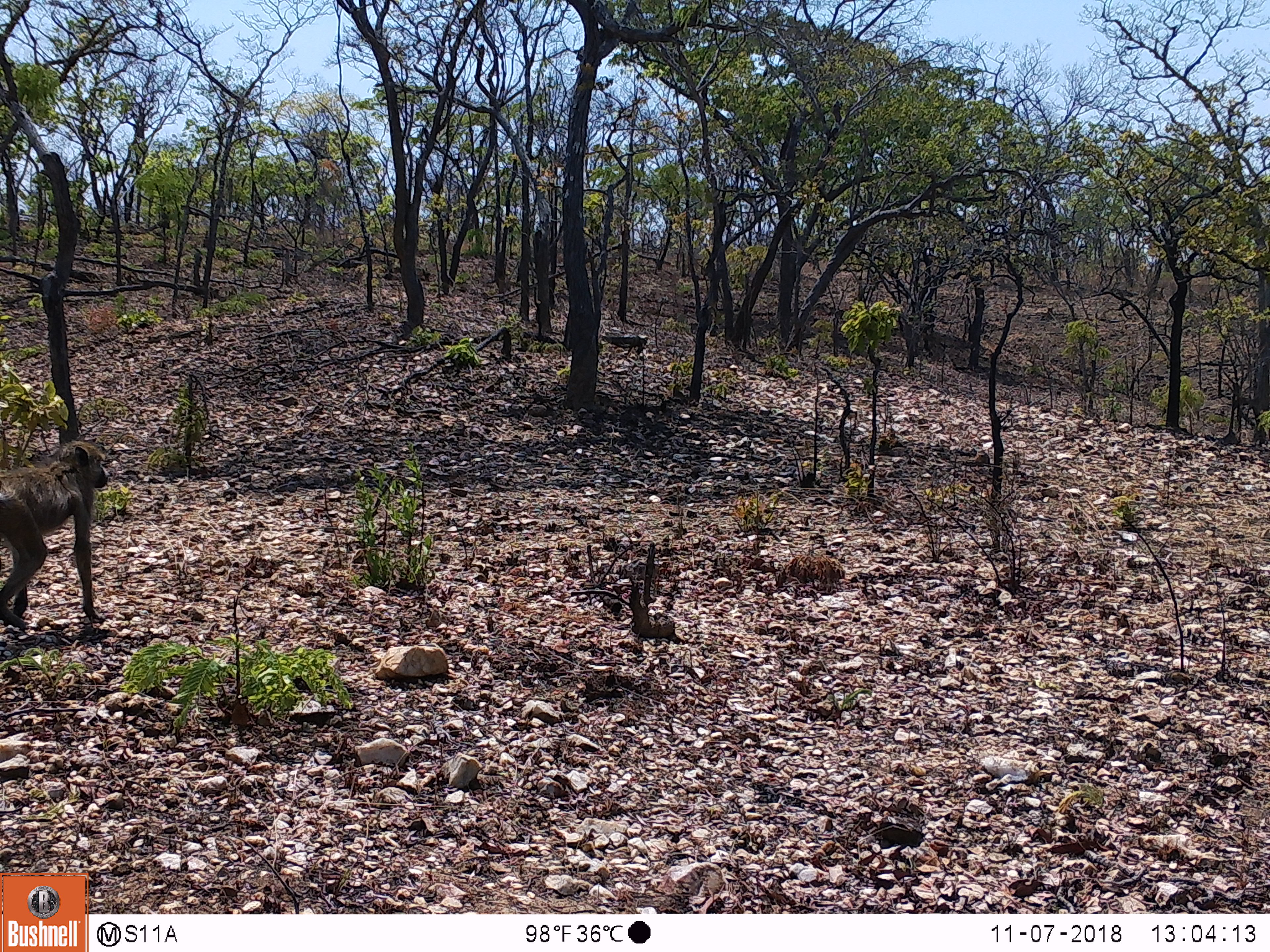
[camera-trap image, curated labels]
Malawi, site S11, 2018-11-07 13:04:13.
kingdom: Animalia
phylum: Chordata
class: Mammalia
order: Primates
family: Cercopithecidae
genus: Papio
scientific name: Papio cynocephalus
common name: yellow baboon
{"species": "yellow baboon (Papio cynocephalus)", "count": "1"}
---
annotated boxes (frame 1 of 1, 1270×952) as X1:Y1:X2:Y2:
yellow baboon: 0:424:126:643